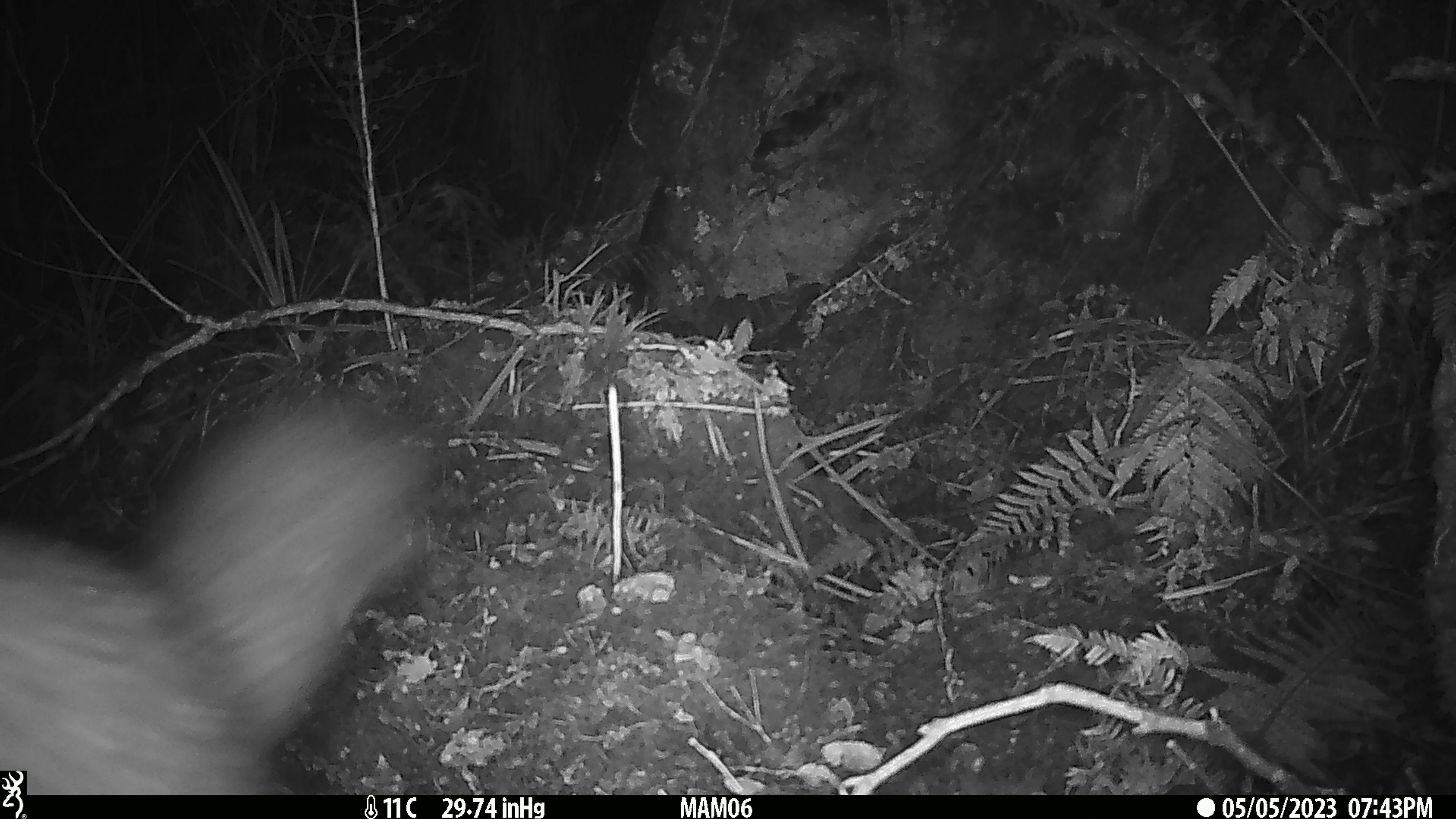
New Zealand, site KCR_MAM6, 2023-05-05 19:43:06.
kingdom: Animalia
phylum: Chordata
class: Mammalia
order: Diprotodontia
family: Phalangeridae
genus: Trichosurus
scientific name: Trichosurus vulpecula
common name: common brushtail possum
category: possum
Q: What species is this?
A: Possum (common brushtail possum) (Trichosurus vulpecula).